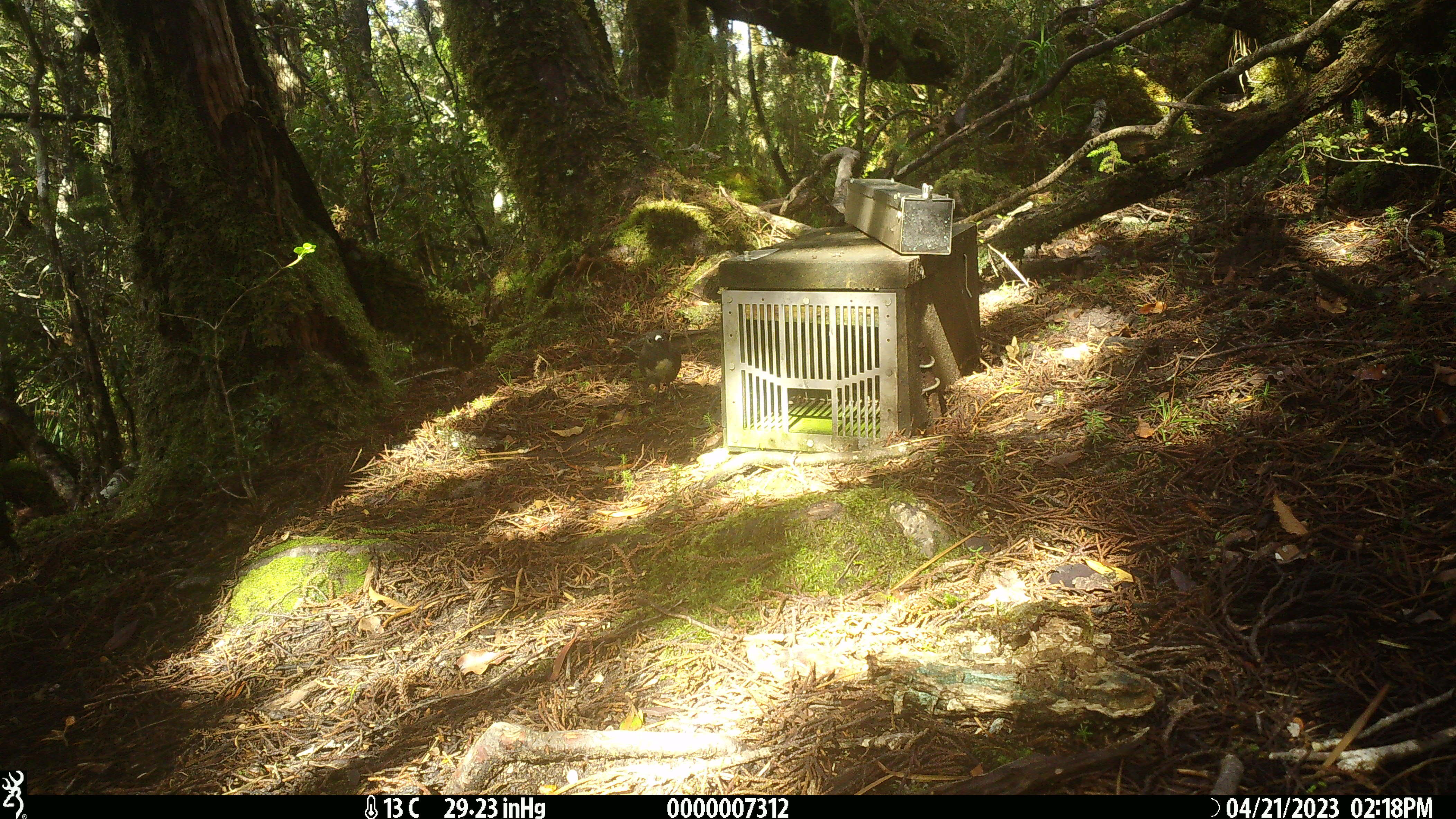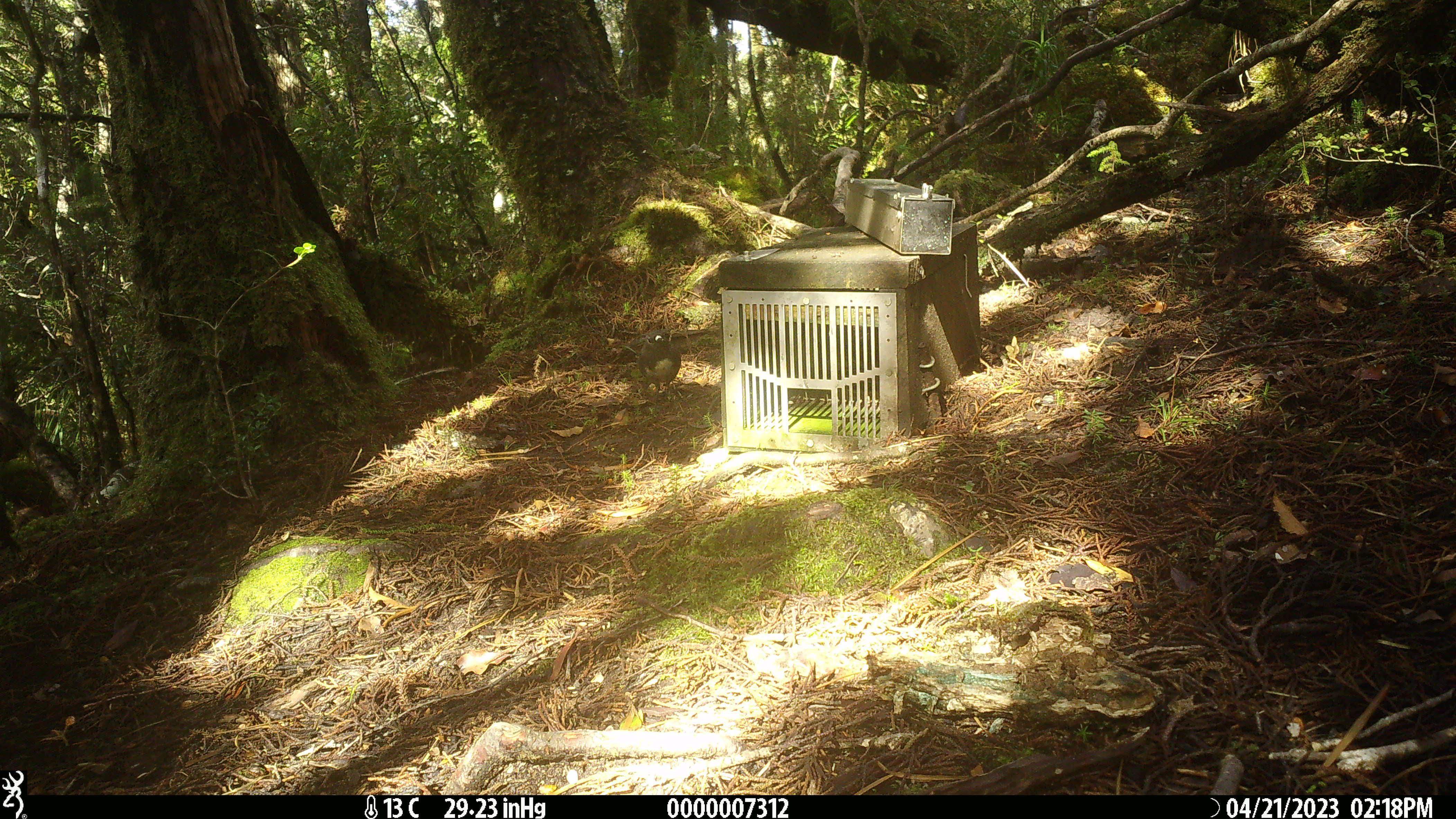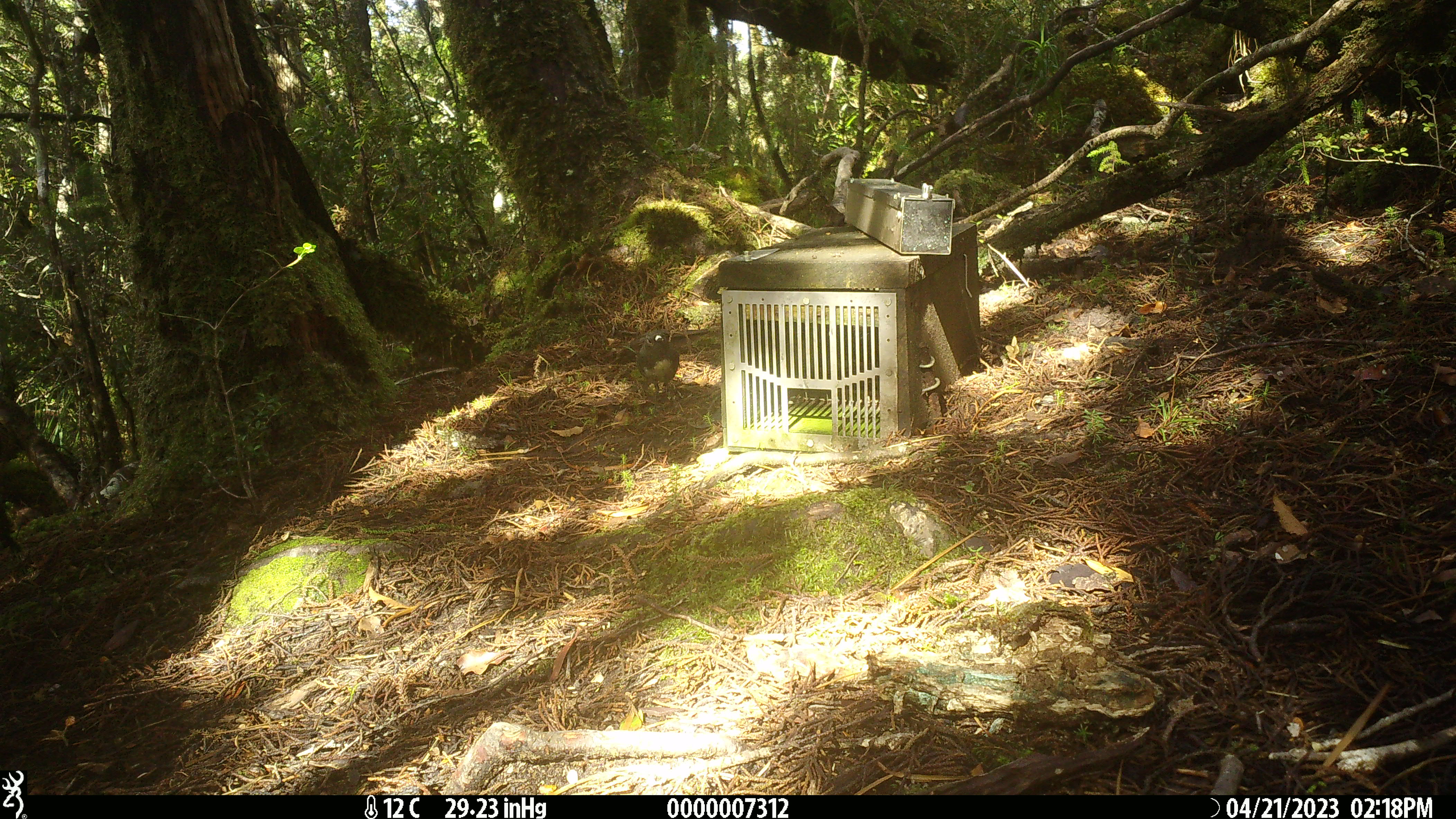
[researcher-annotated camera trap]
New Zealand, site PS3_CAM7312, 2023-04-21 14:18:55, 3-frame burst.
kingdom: Animalia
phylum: Chordata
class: Aves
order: Passeriformes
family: Petroicidae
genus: Petroica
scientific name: Petroica australis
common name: new zealand robin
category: robin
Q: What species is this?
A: Robin (new zealand robin) (Petroica australis).